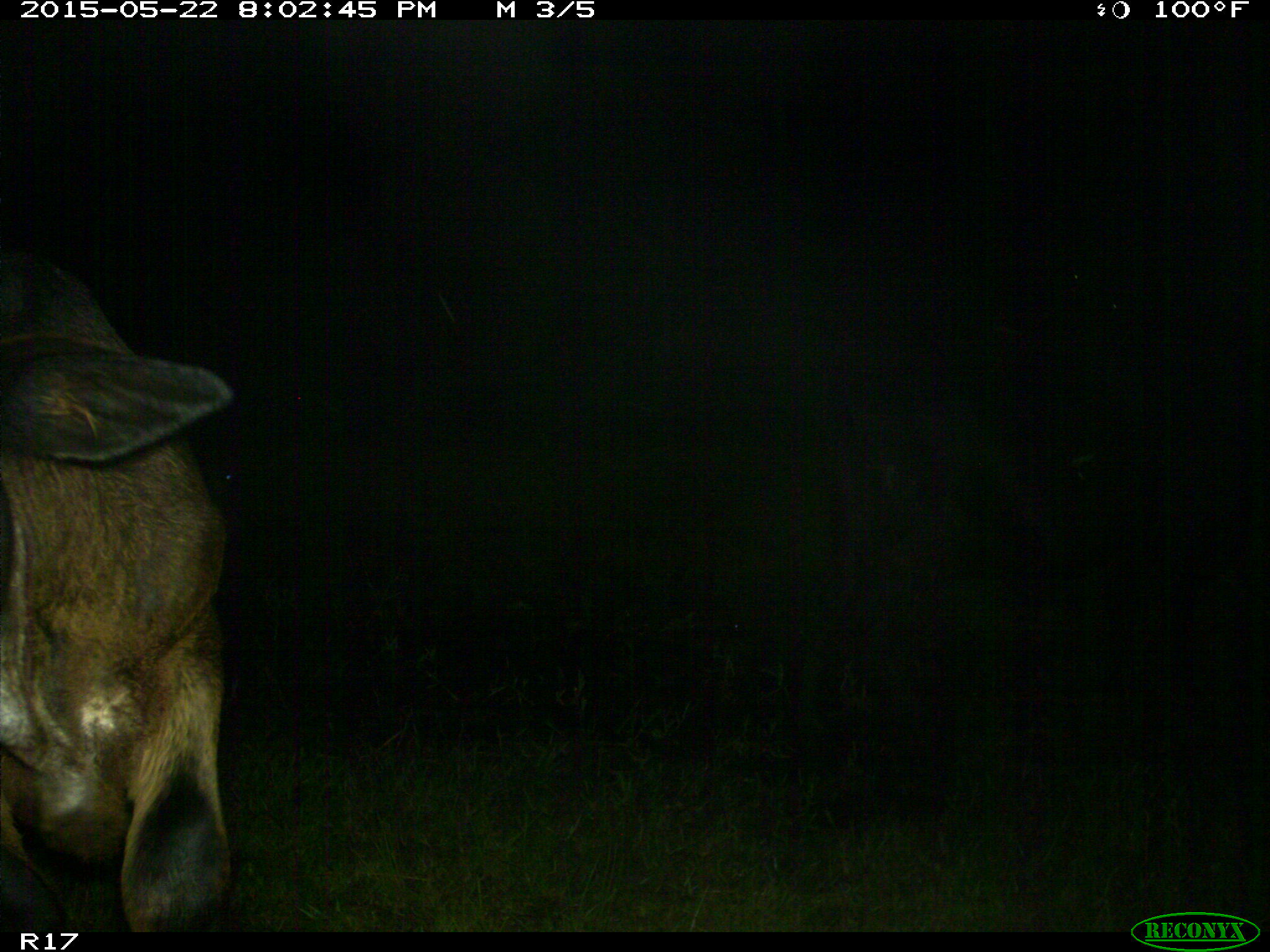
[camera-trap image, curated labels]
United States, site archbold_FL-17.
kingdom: Animalia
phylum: Chordata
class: Mammalia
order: Artiodactyla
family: Bovidae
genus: Bos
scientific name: Bos taurus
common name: domestic cow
Bos taurus (domestic cow).